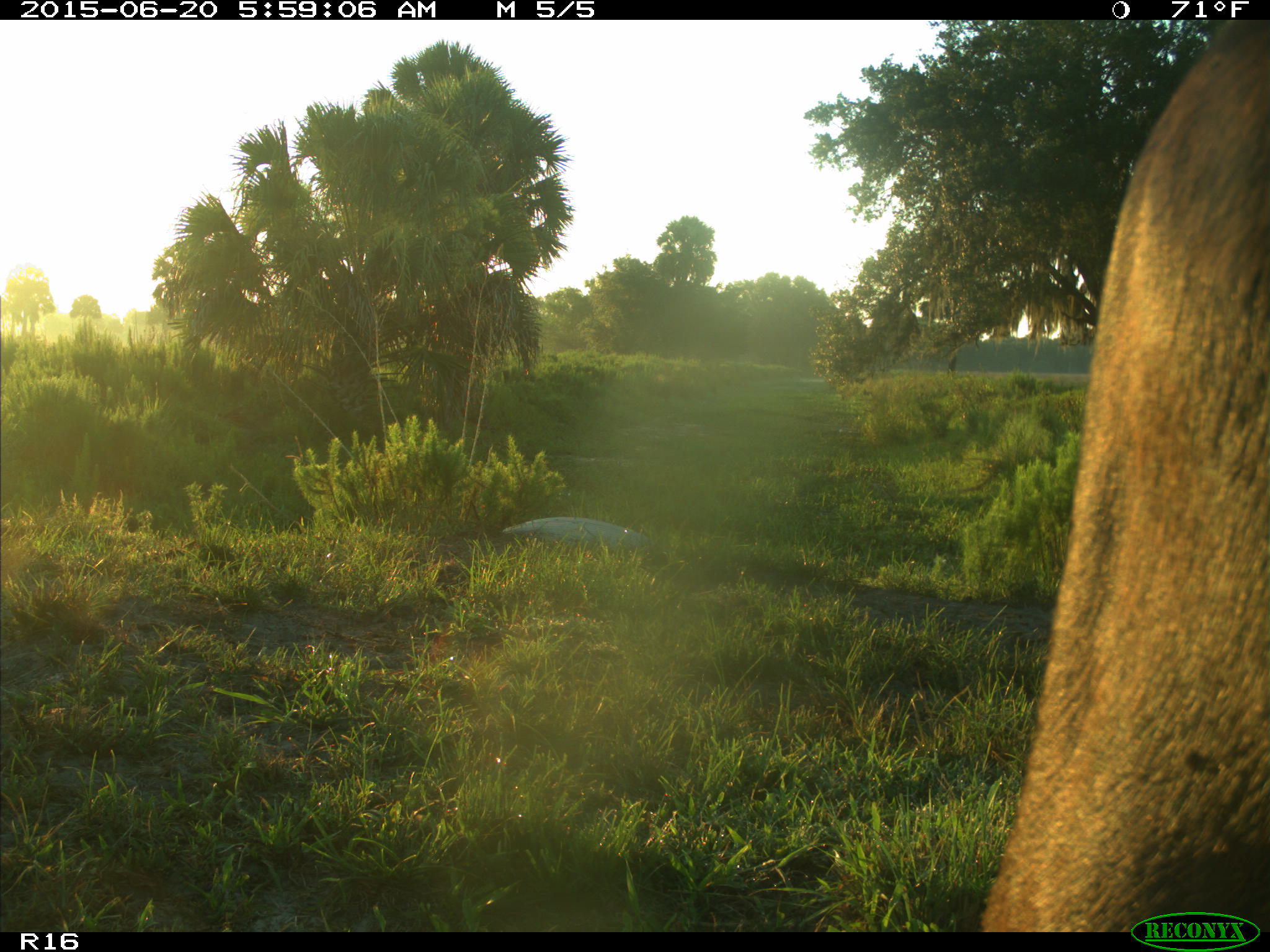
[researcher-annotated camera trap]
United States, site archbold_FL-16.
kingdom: Animalia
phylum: Chordata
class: Mammalia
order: Artiodactyla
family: Bovidae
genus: Bos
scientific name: Bos taurus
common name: domestic cow